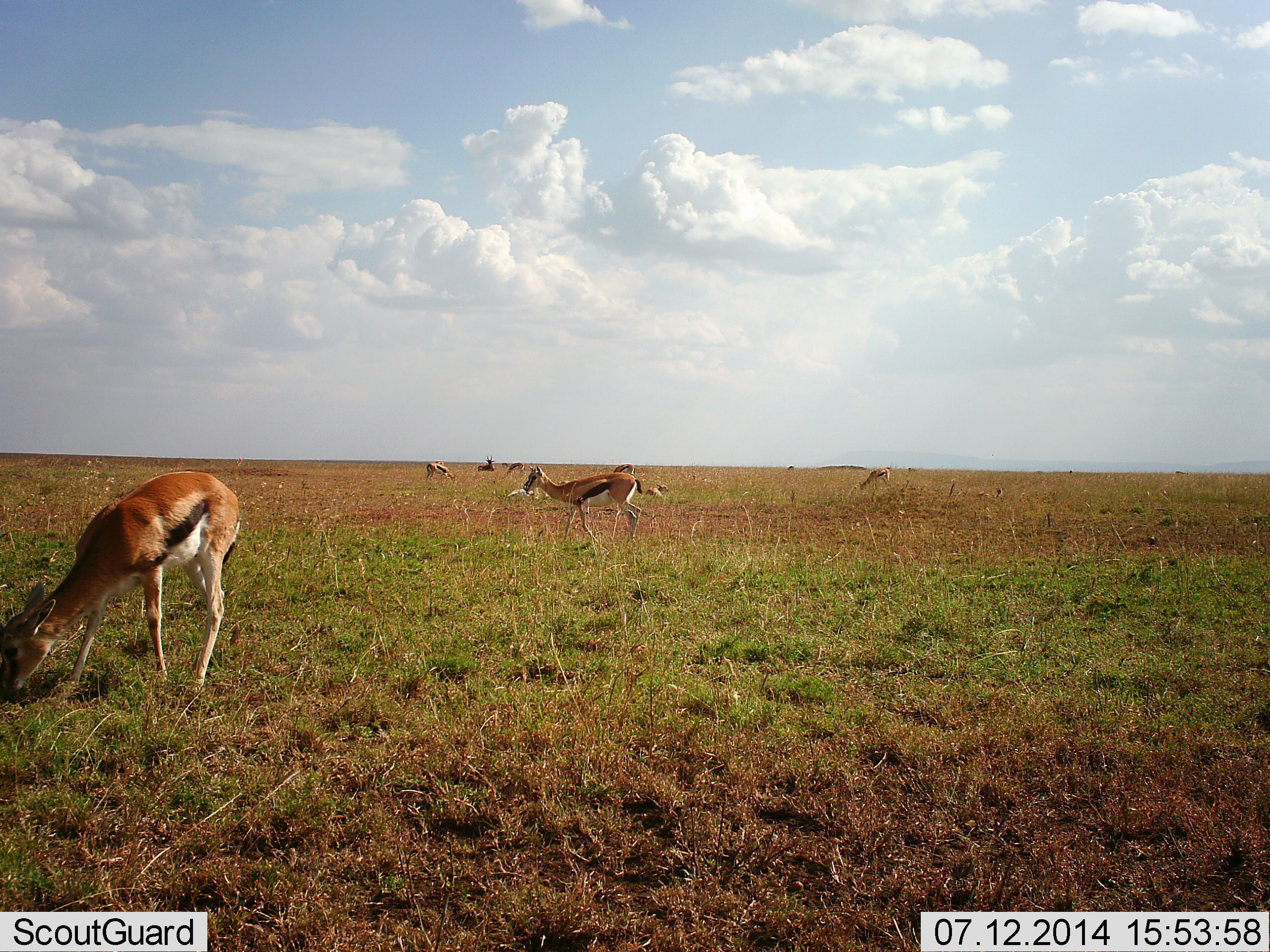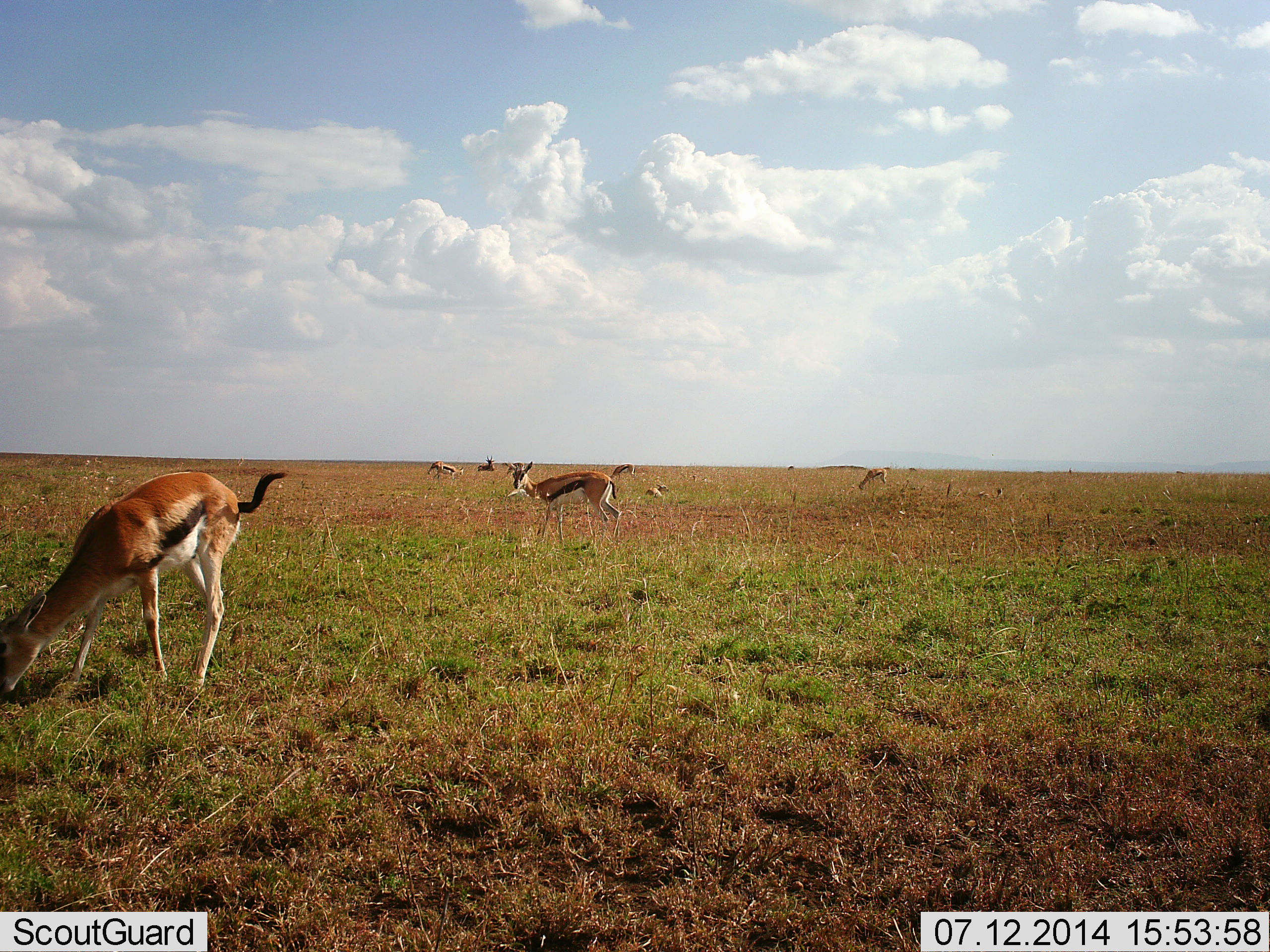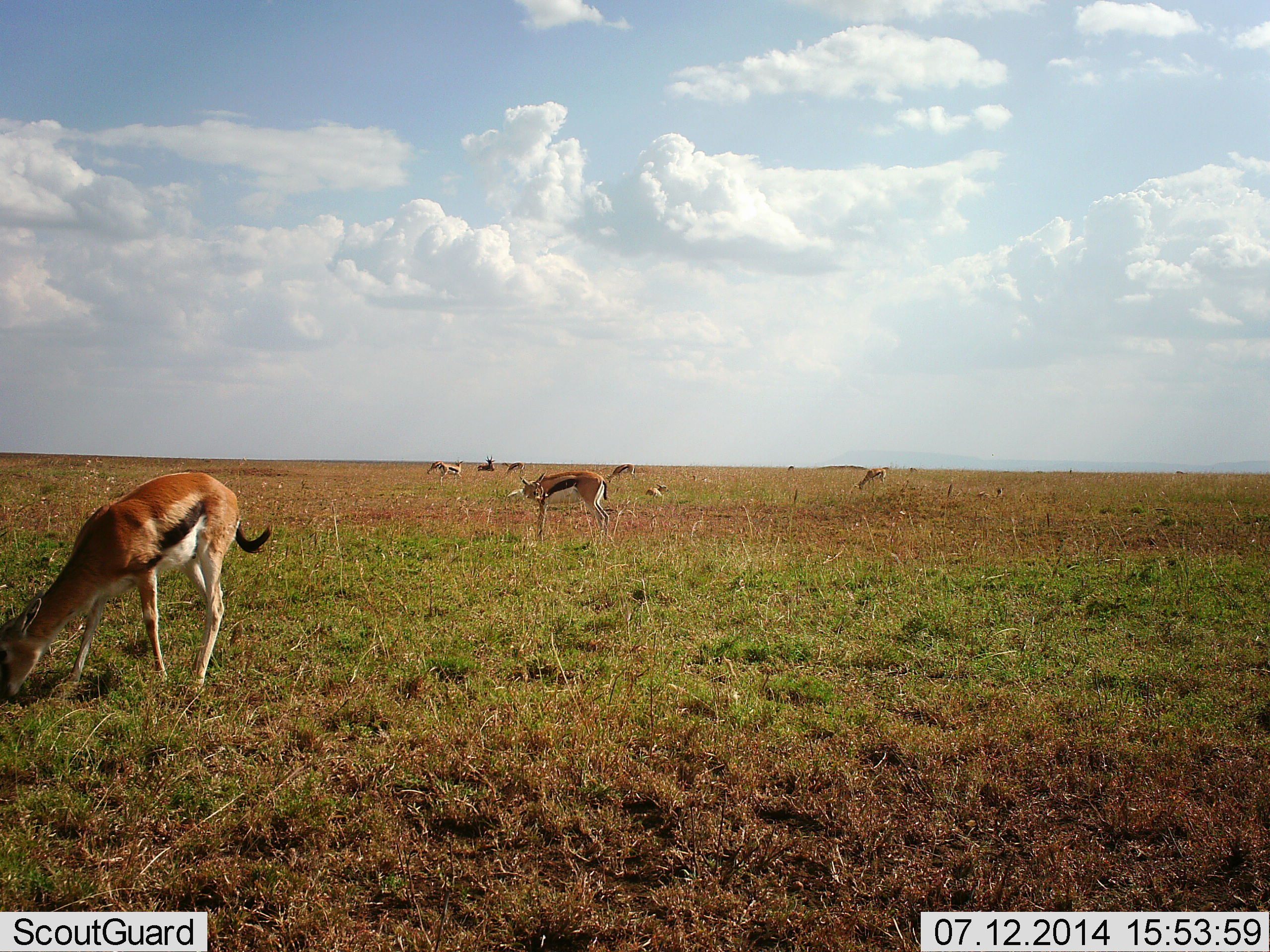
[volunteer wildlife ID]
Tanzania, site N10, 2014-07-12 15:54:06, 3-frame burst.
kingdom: Animalia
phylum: Chordata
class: Mammalia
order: Artiodactyla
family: Bovidae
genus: Eudorcas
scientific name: Eudorcas thomsonii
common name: thomson's gazelle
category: gazellethomsons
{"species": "gazellethomsons (thomson's gazelle) (Eudorcas thomsonii)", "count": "6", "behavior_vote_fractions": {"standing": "27%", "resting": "45%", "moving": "27%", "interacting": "0%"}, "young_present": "9%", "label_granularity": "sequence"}